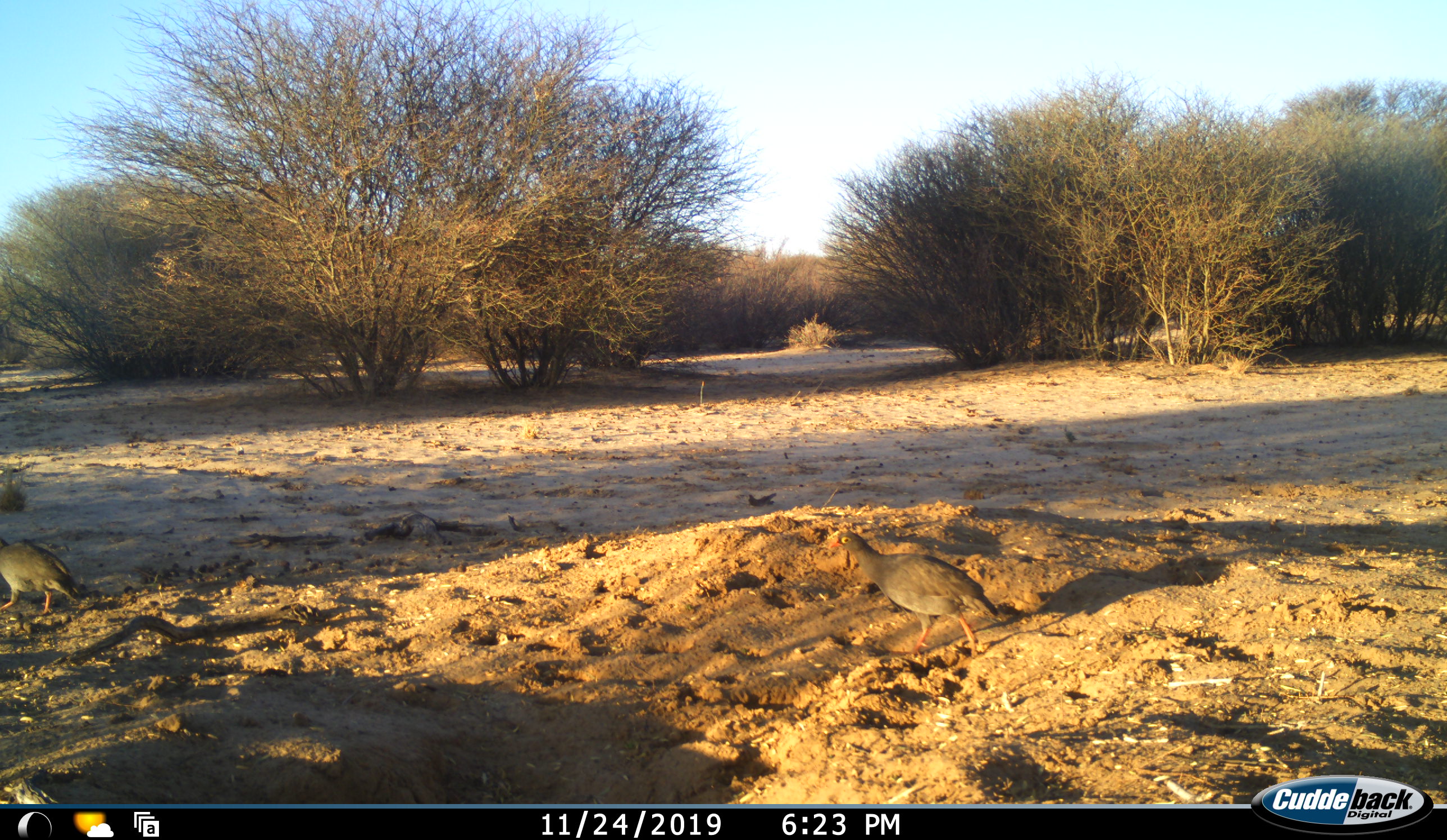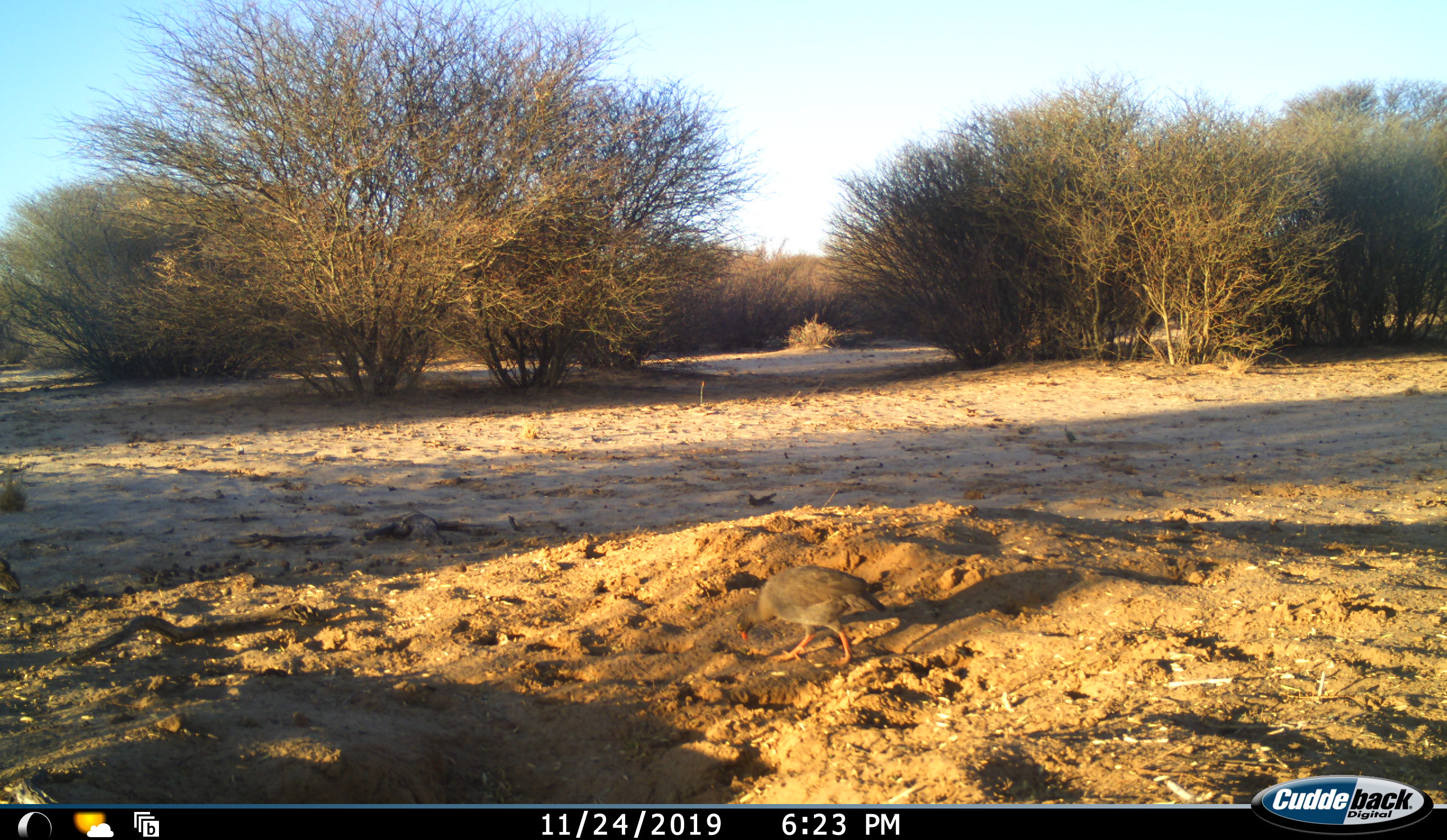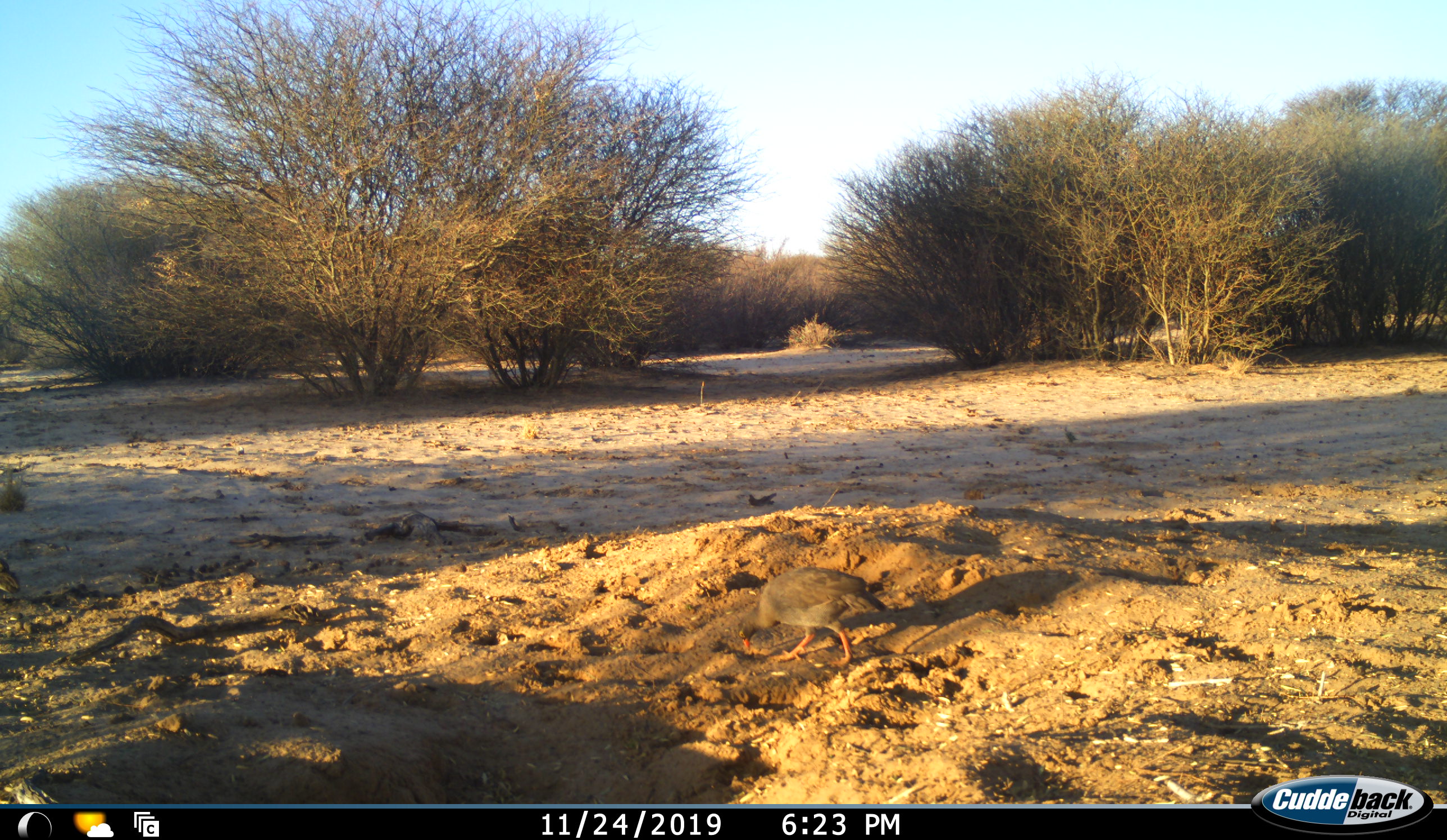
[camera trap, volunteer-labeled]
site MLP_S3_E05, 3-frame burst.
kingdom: Animalia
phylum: Chordata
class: Aves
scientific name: Aves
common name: bird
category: birdother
Birdother (bird) (Aves), count 2. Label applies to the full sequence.